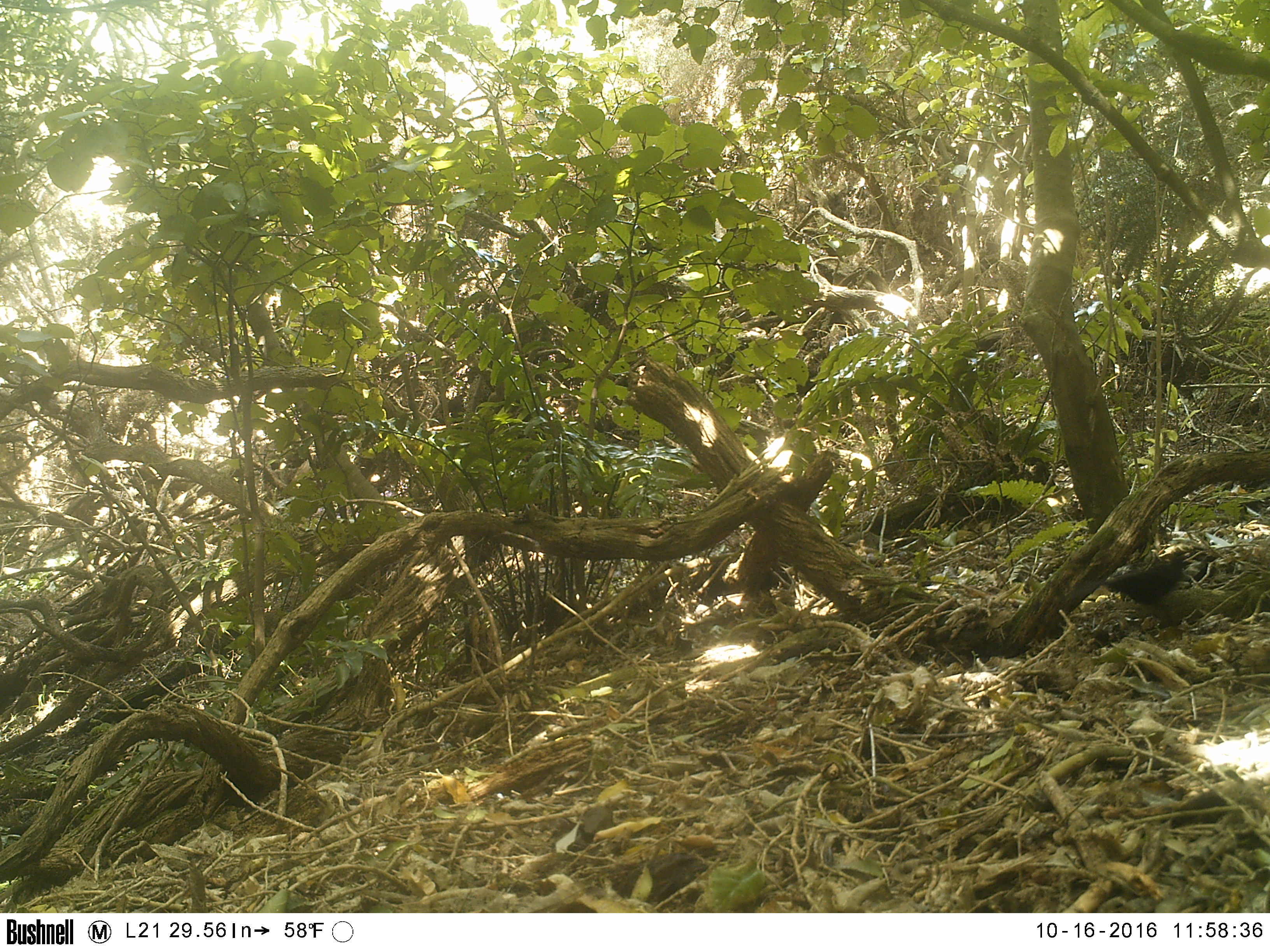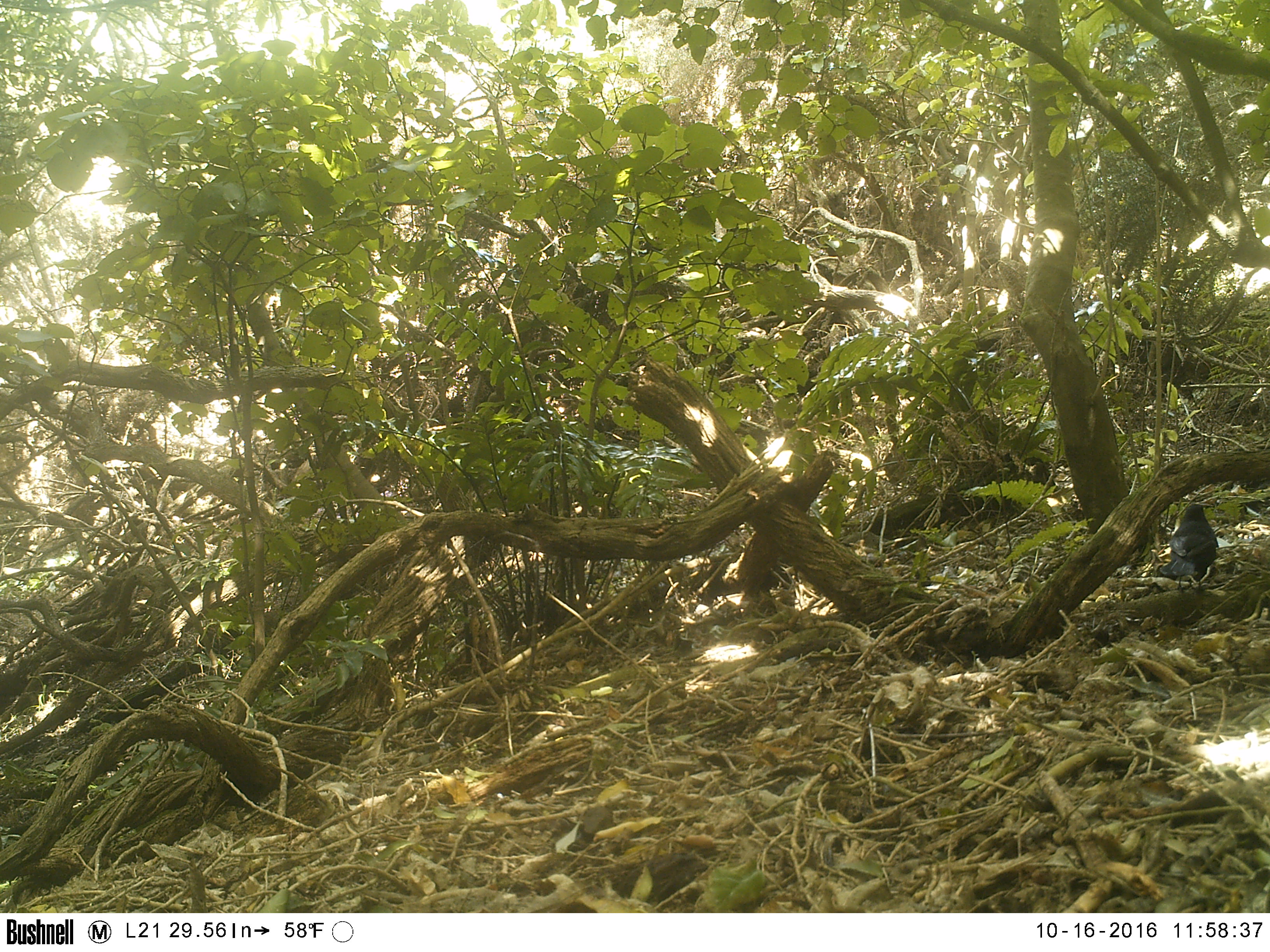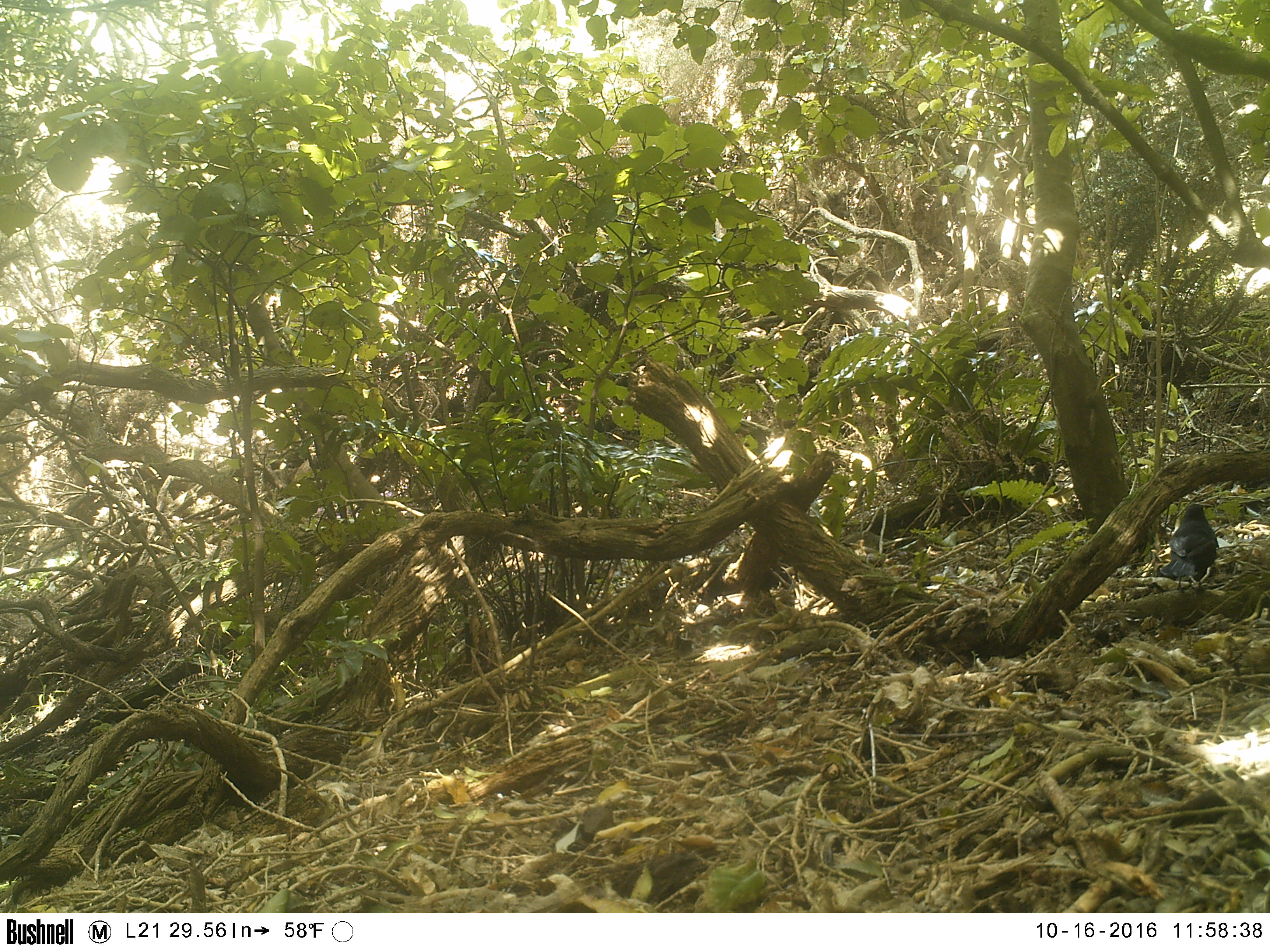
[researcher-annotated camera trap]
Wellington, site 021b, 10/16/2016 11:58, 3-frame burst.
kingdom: Animalia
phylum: Chordata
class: Aves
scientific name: Aves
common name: bird